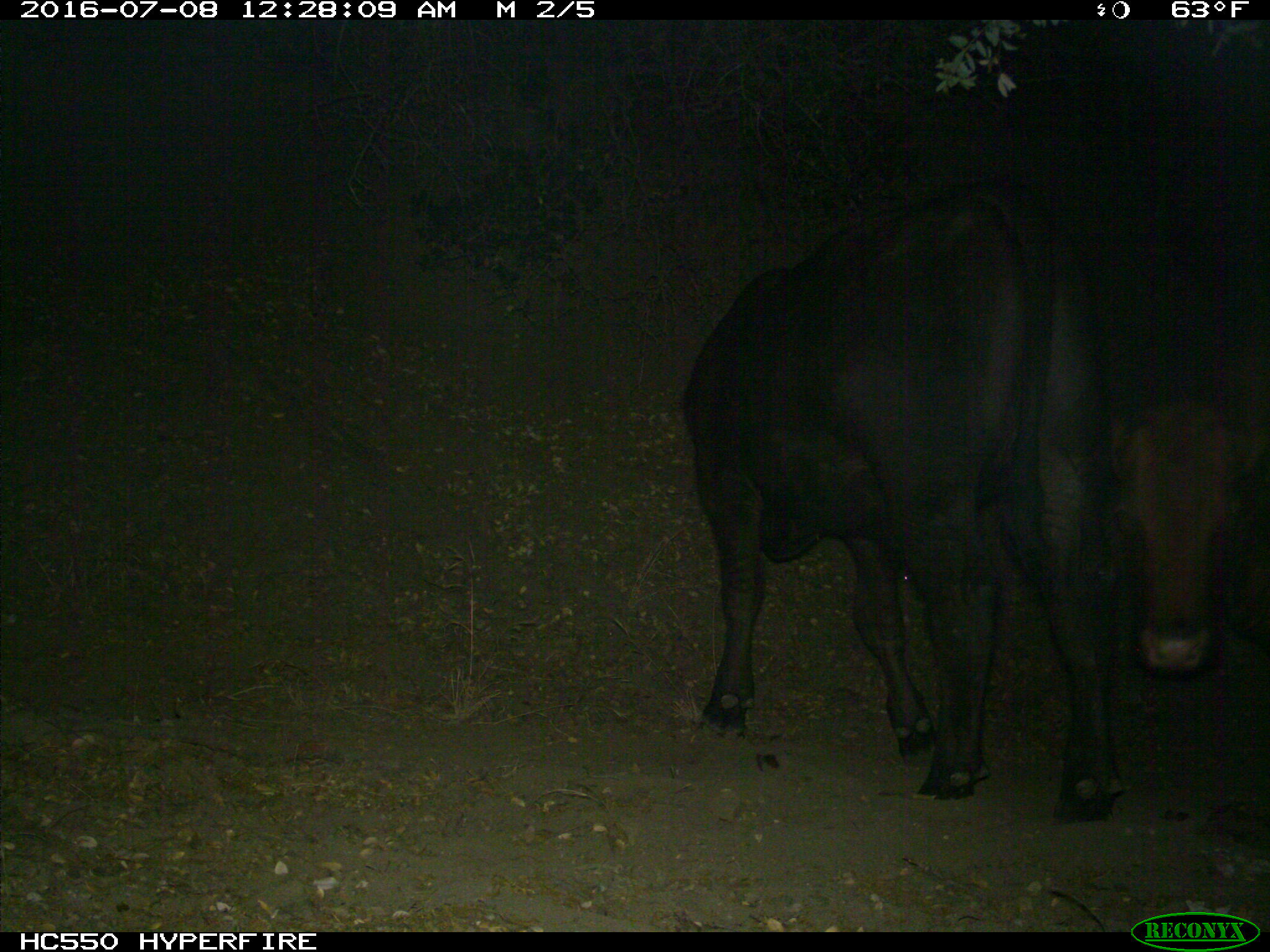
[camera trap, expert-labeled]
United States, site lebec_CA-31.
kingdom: Animalia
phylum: Chordata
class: Mammalia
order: Artiodactyla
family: Bovidae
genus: Bos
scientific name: Bos taurus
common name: domestic cow